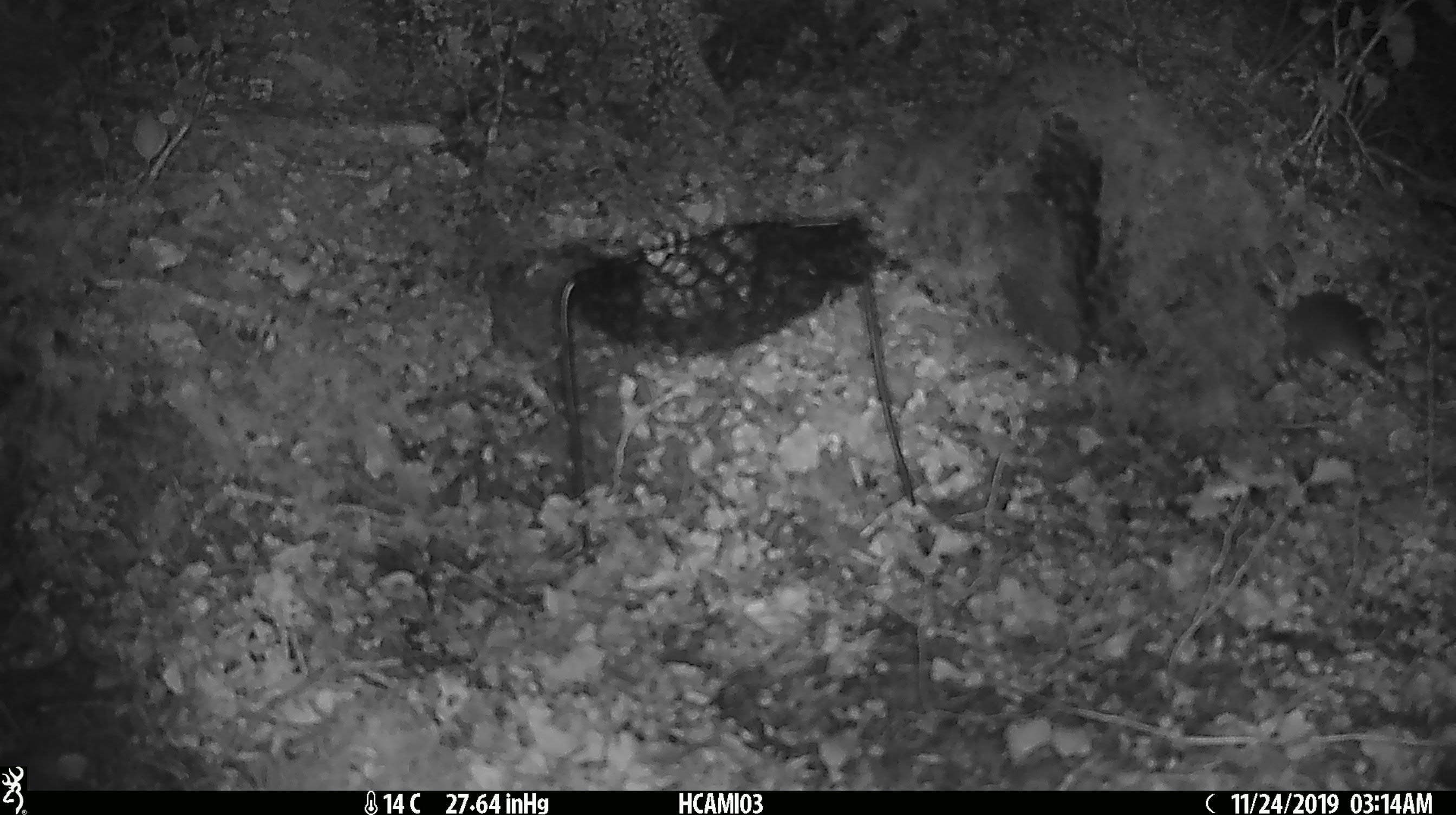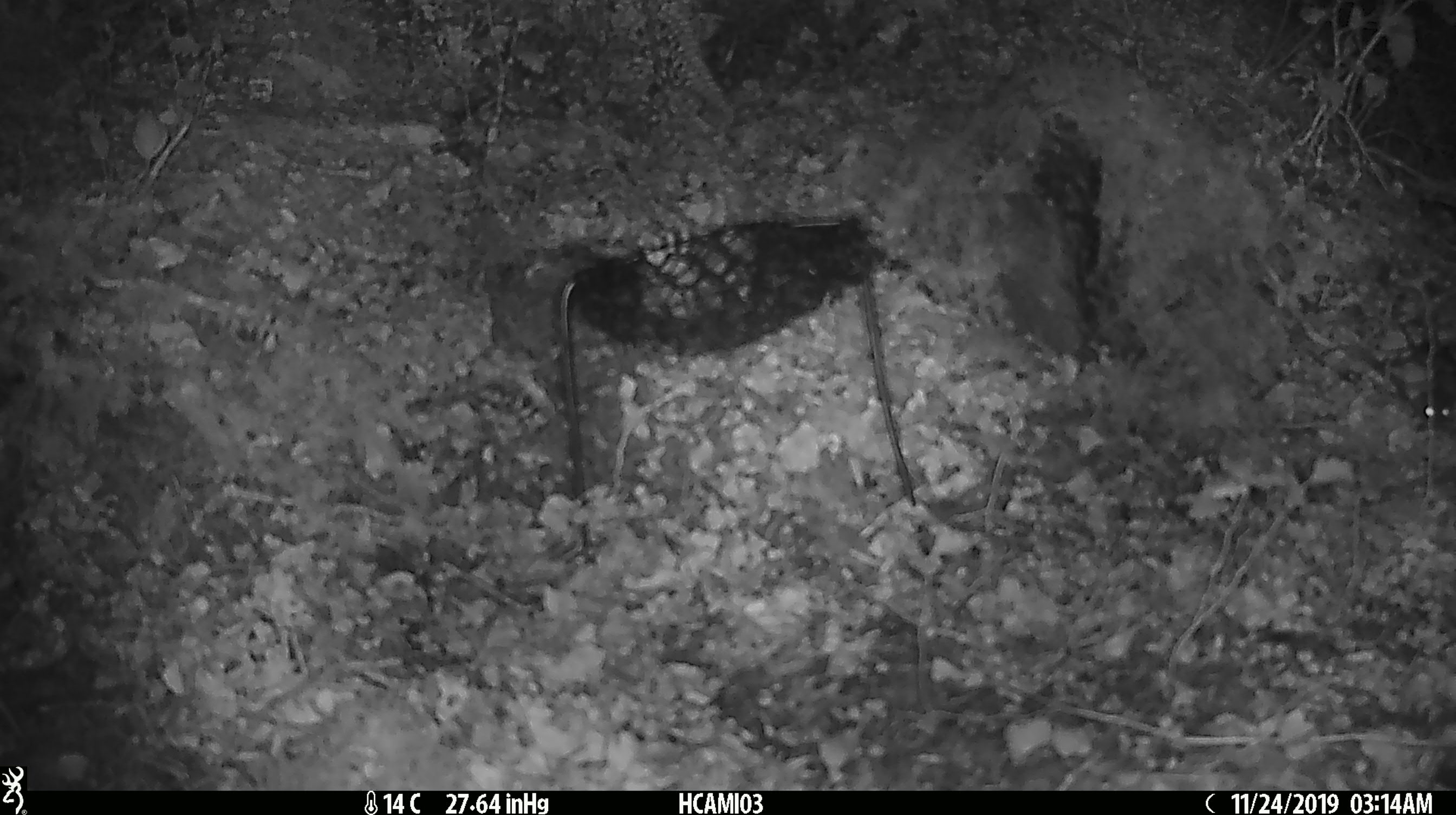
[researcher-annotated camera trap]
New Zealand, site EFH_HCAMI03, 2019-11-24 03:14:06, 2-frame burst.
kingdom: Animalia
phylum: Chordata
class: Mammalia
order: Rodentia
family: Muridae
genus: Mus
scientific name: Mus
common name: mouse